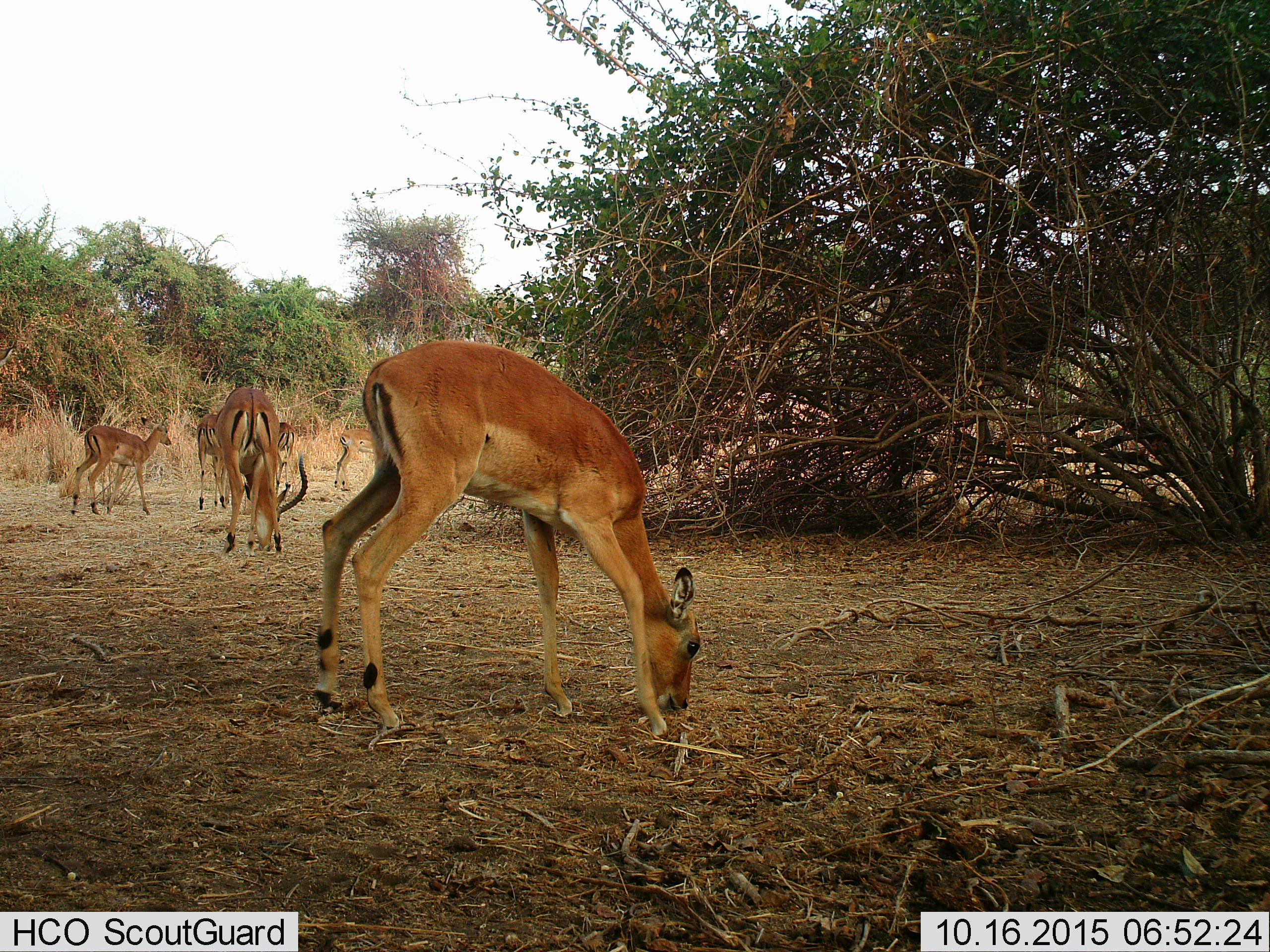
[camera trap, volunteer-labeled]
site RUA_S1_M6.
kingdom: Animalia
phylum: Chordata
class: Mammalia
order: Artiodactyla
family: Bovidae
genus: Aepyceros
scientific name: Aepyceros melampus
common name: impala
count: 6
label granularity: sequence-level